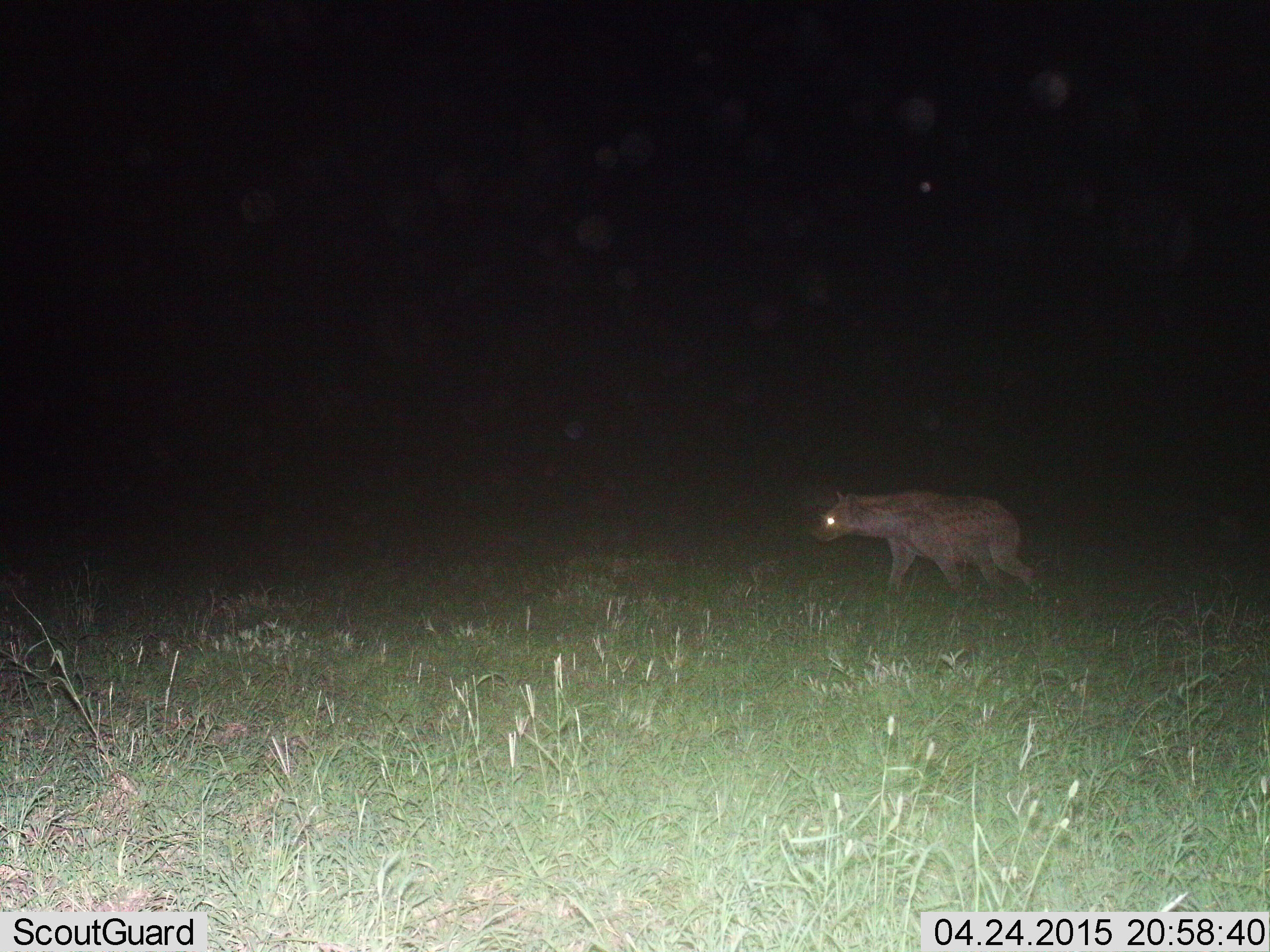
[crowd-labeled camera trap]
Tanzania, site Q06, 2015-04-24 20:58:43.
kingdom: Animalia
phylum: Chordata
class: Mammalia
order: Carnivora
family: Hyaenidae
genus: Crocuta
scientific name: Crocuta crocuta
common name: spotted hyena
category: hyenaspotted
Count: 1.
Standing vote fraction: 0%.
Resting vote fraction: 0%.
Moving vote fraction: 100%.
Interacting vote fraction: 0%.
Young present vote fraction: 0%.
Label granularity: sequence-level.